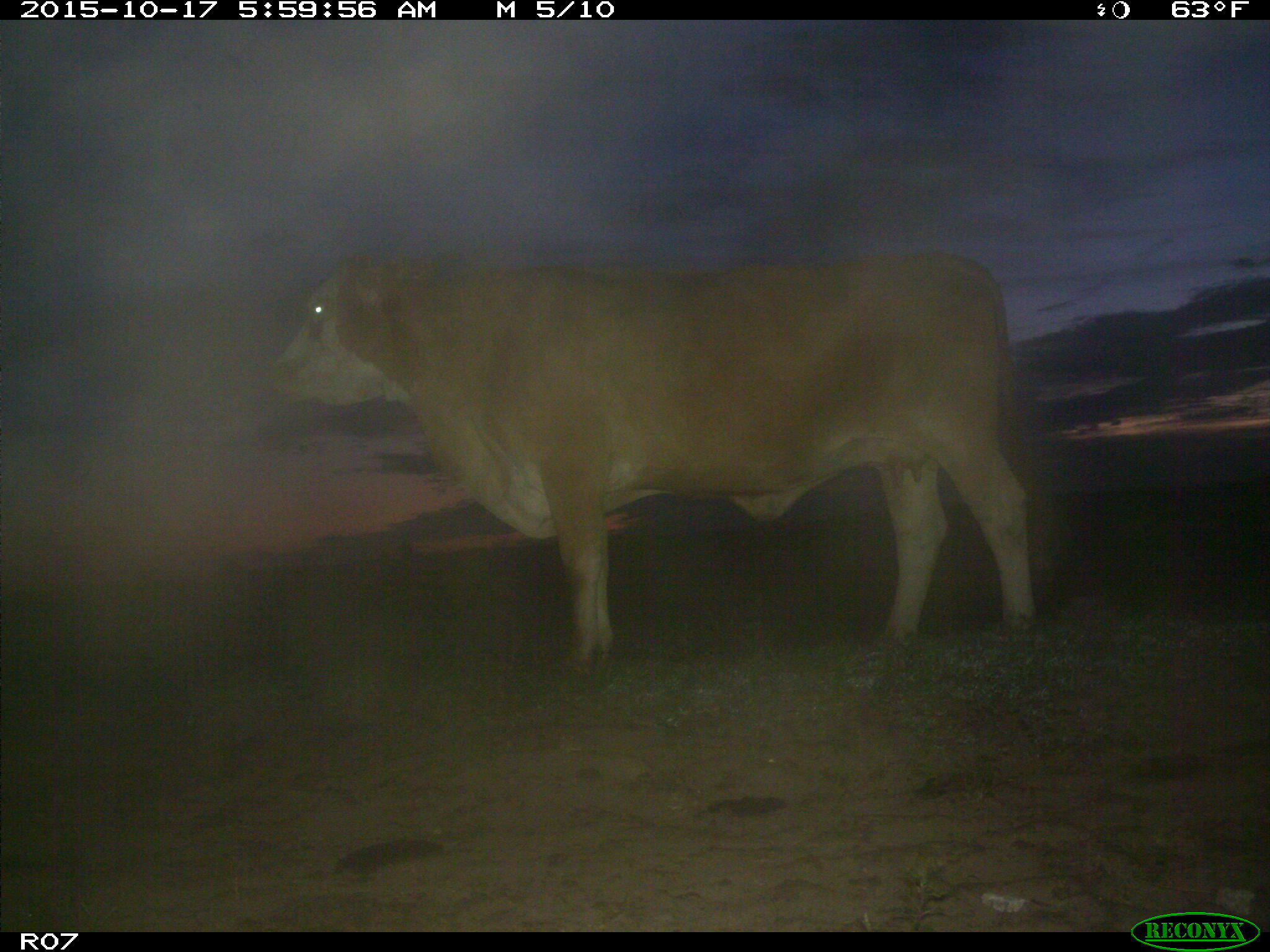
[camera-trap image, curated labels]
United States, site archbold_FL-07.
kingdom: Animalia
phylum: Chordata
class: Mammalia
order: Artiodactyla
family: Bovidae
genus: Bos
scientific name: Bos taurus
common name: domestic cow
Bos taurus (domestic cow).